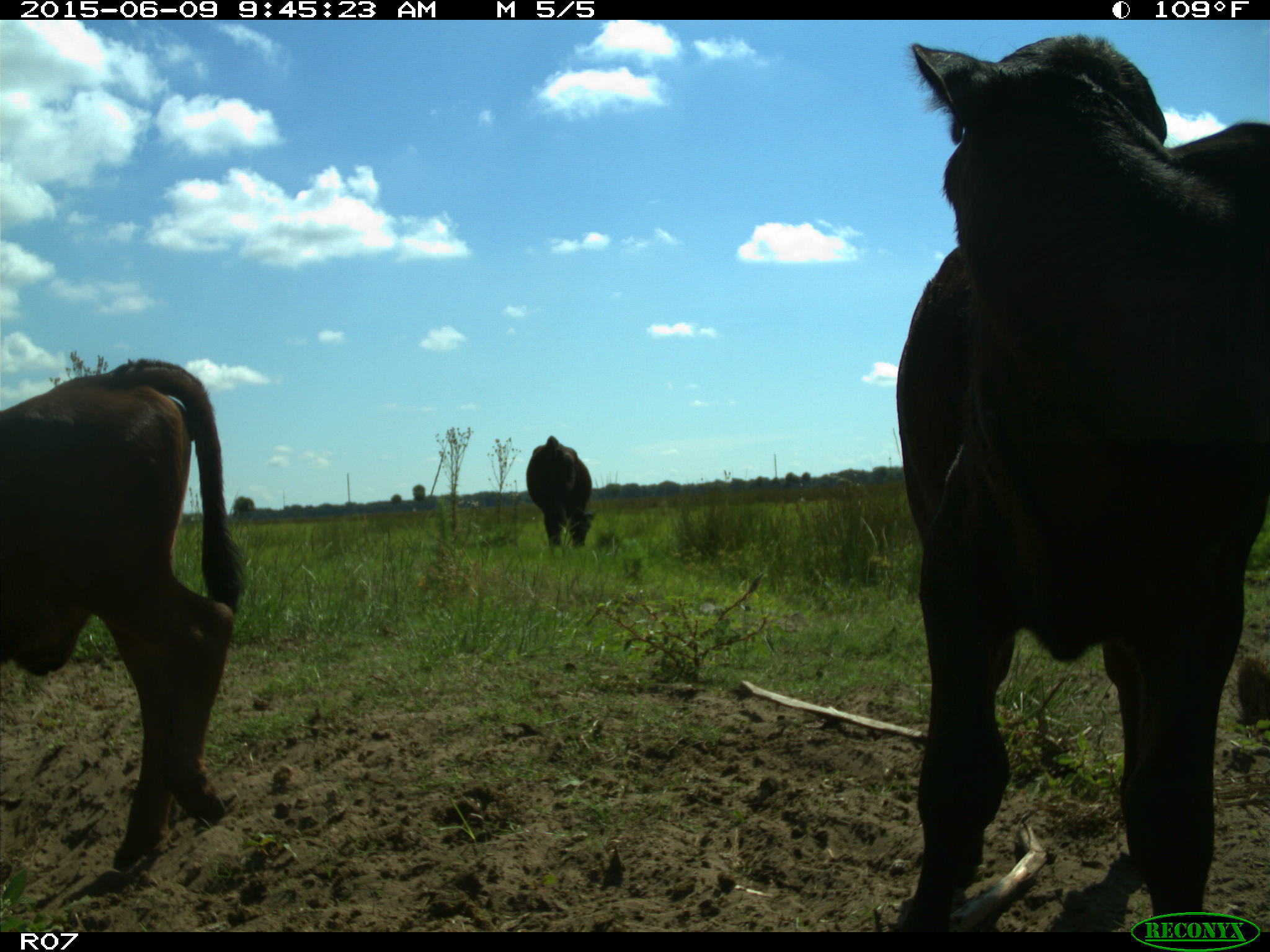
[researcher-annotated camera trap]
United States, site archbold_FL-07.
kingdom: Animalia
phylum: Chordata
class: Mammalia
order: Artiodactyla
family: Bovidae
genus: Bos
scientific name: Bos taurus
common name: domestic cow